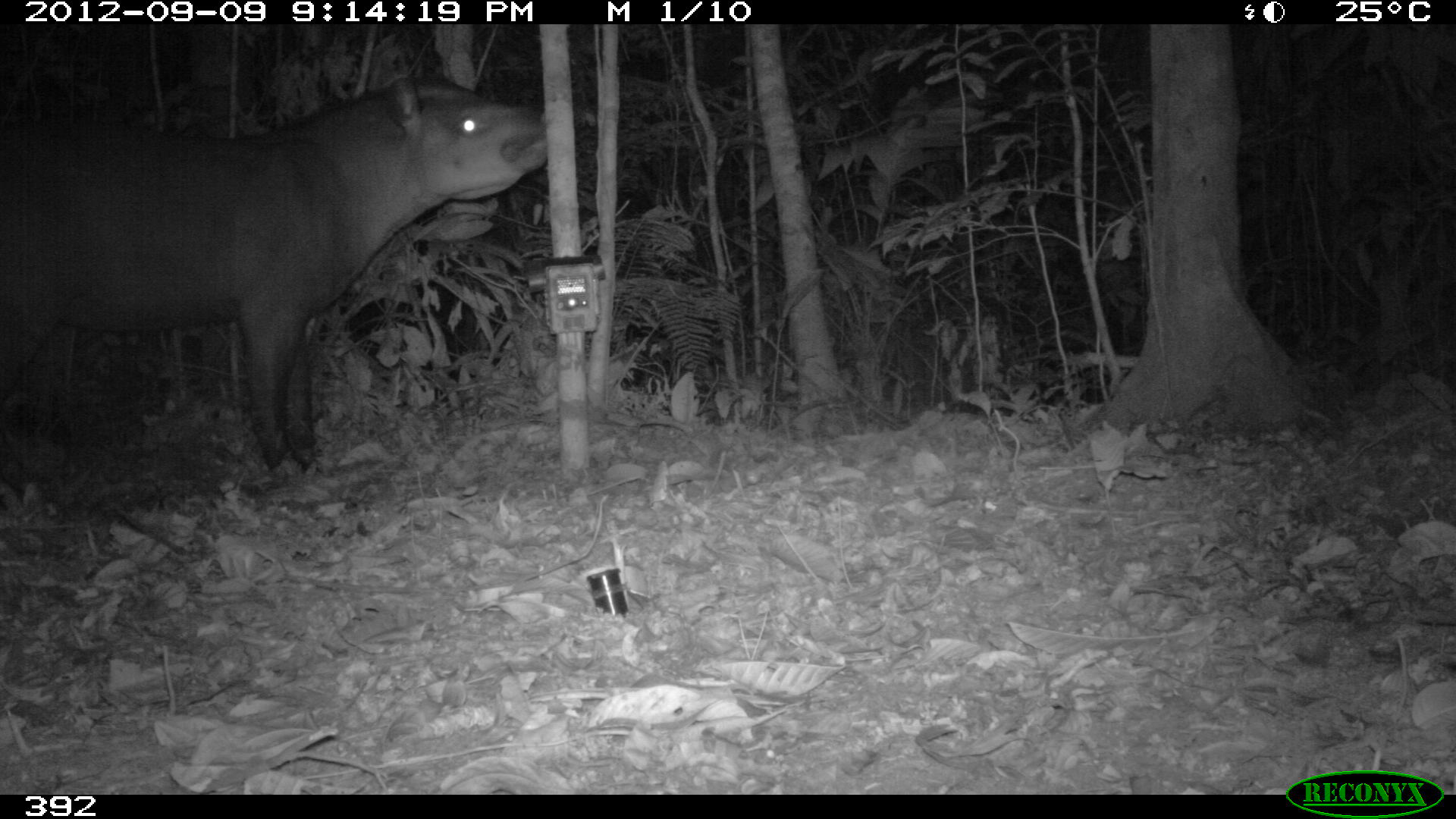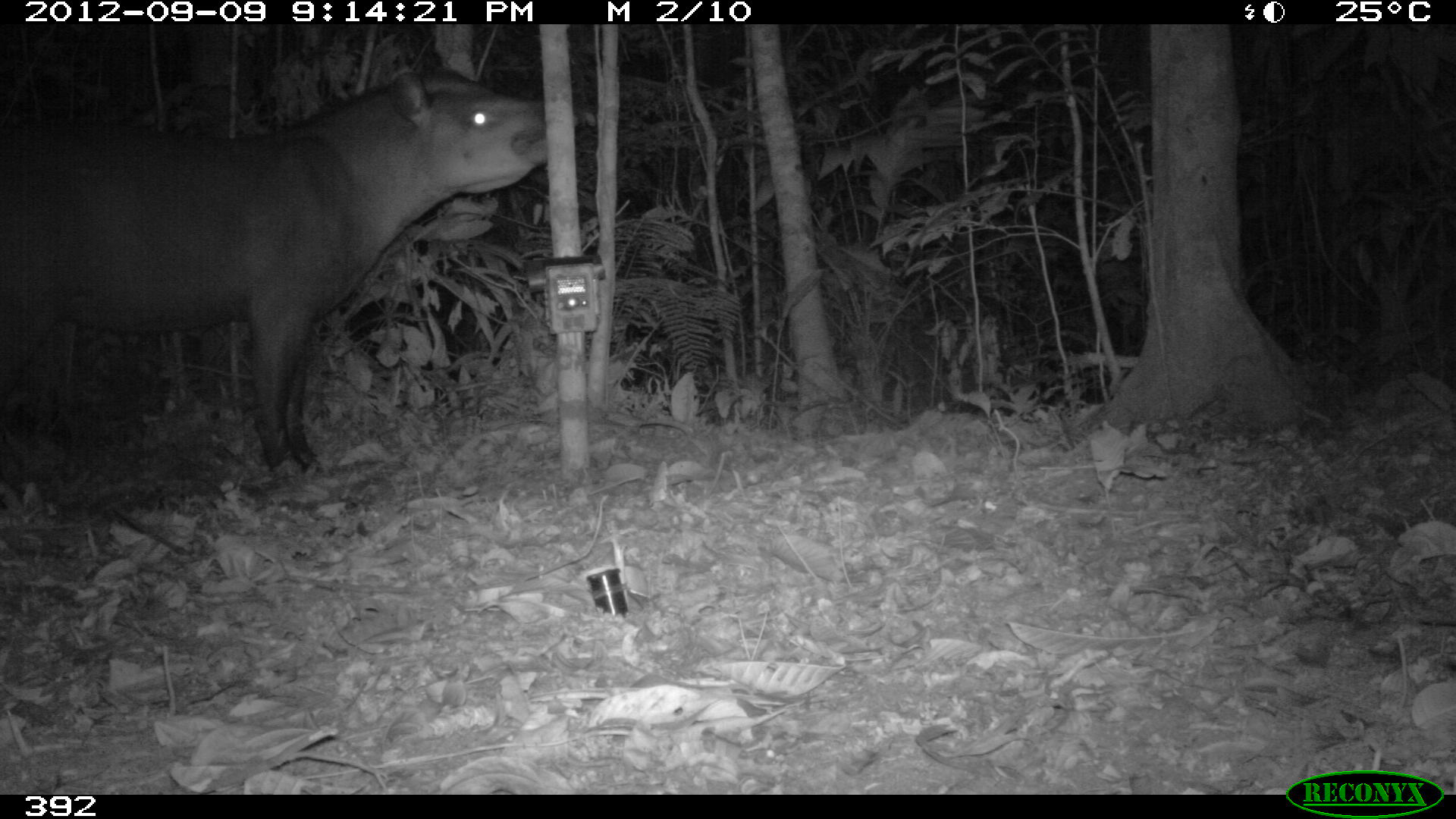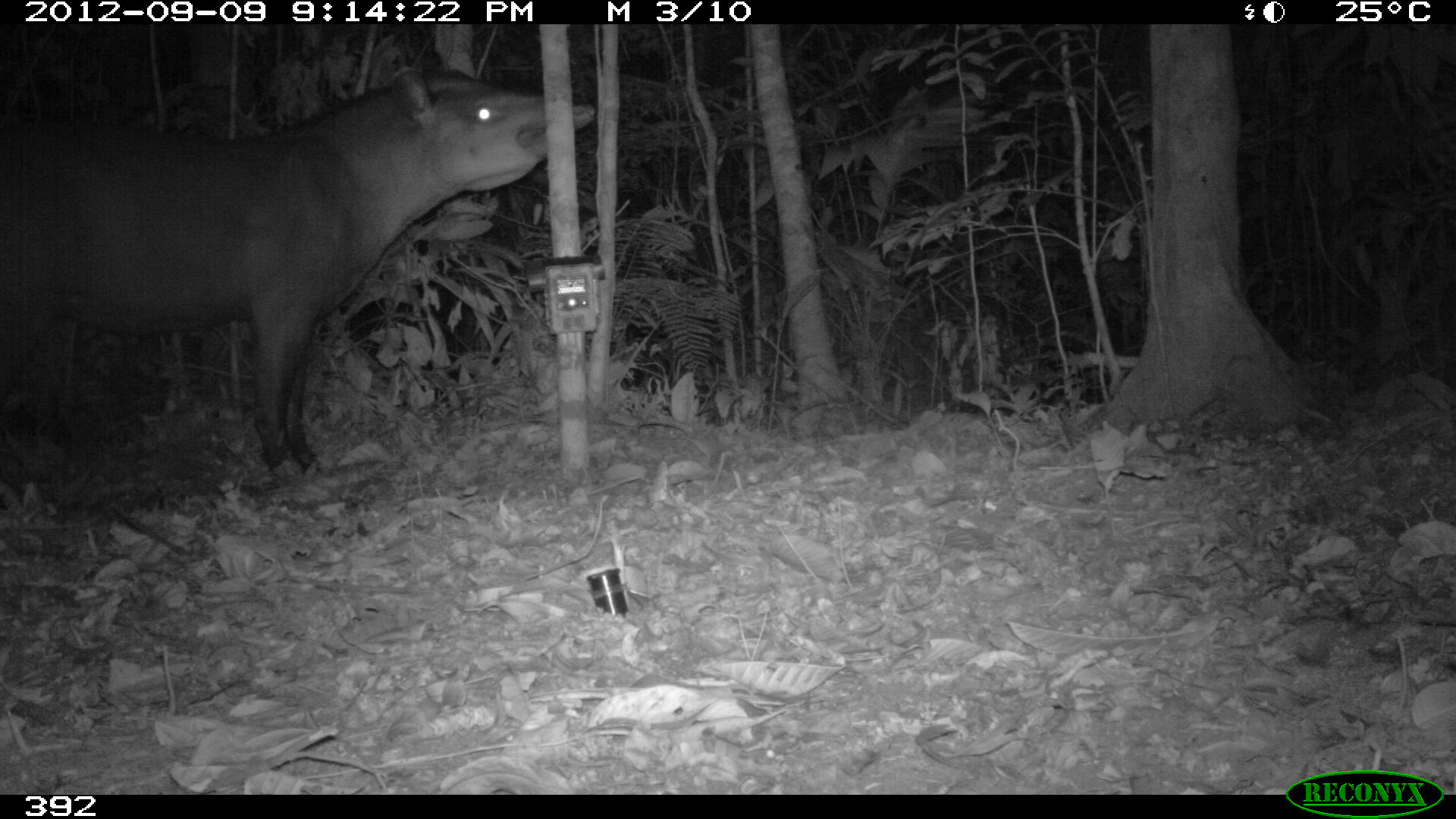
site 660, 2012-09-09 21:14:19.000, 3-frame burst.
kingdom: Animalia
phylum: Chordata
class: Mammalia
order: Perissodactyla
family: Tapiridae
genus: Tapirus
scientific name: Tapirus terrestris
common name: south american tapir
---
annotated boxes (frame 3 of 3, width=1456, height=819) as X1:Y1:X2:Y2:
tapirus terrestris: 0:66:595:508